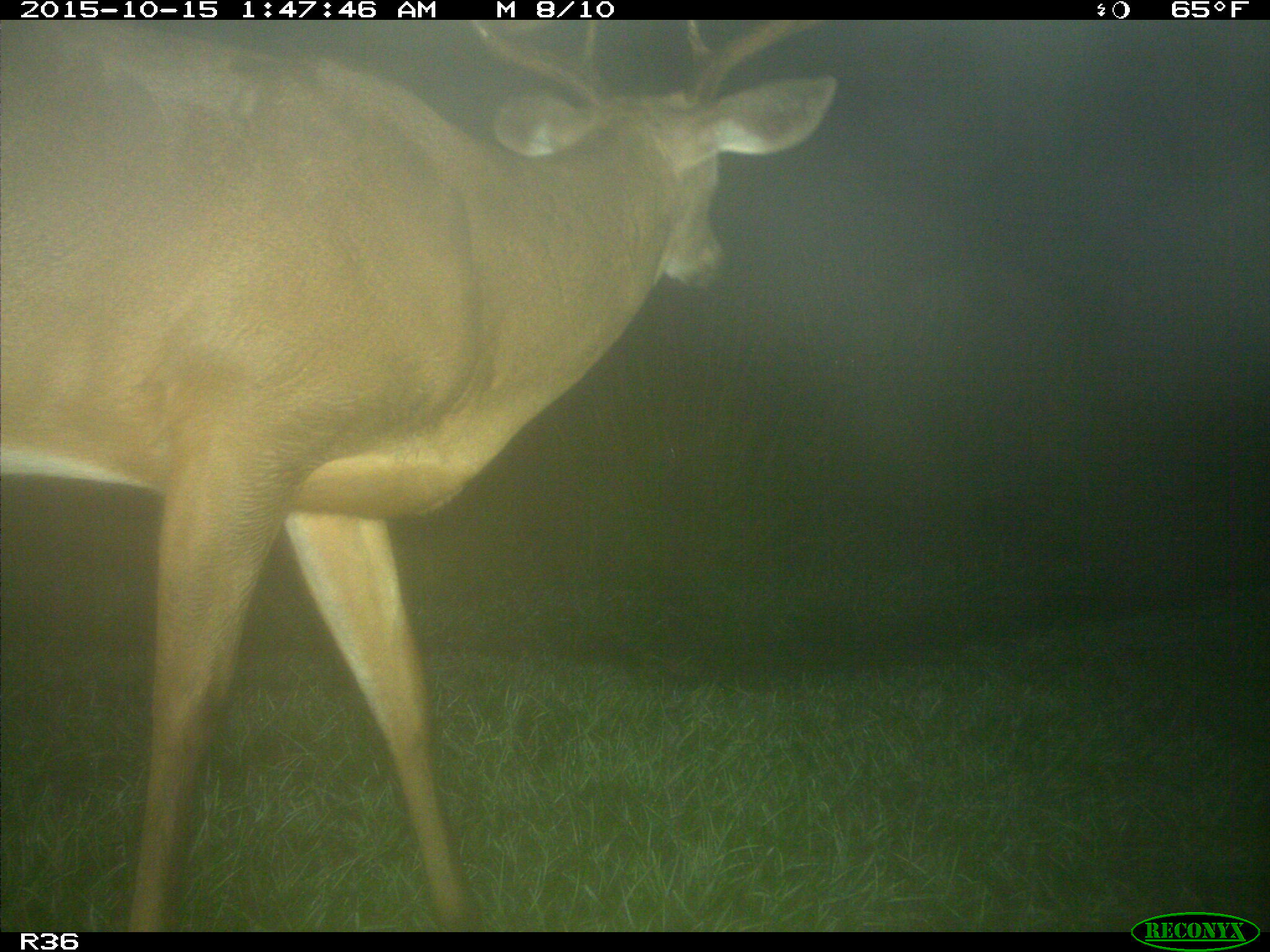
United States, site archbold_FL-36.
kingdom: Animalia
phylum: Chordata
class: Mammalia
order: Artiodactyla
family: Cervidae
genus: Odocoileus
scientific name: Odocoileus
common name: deer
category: unidentified deer